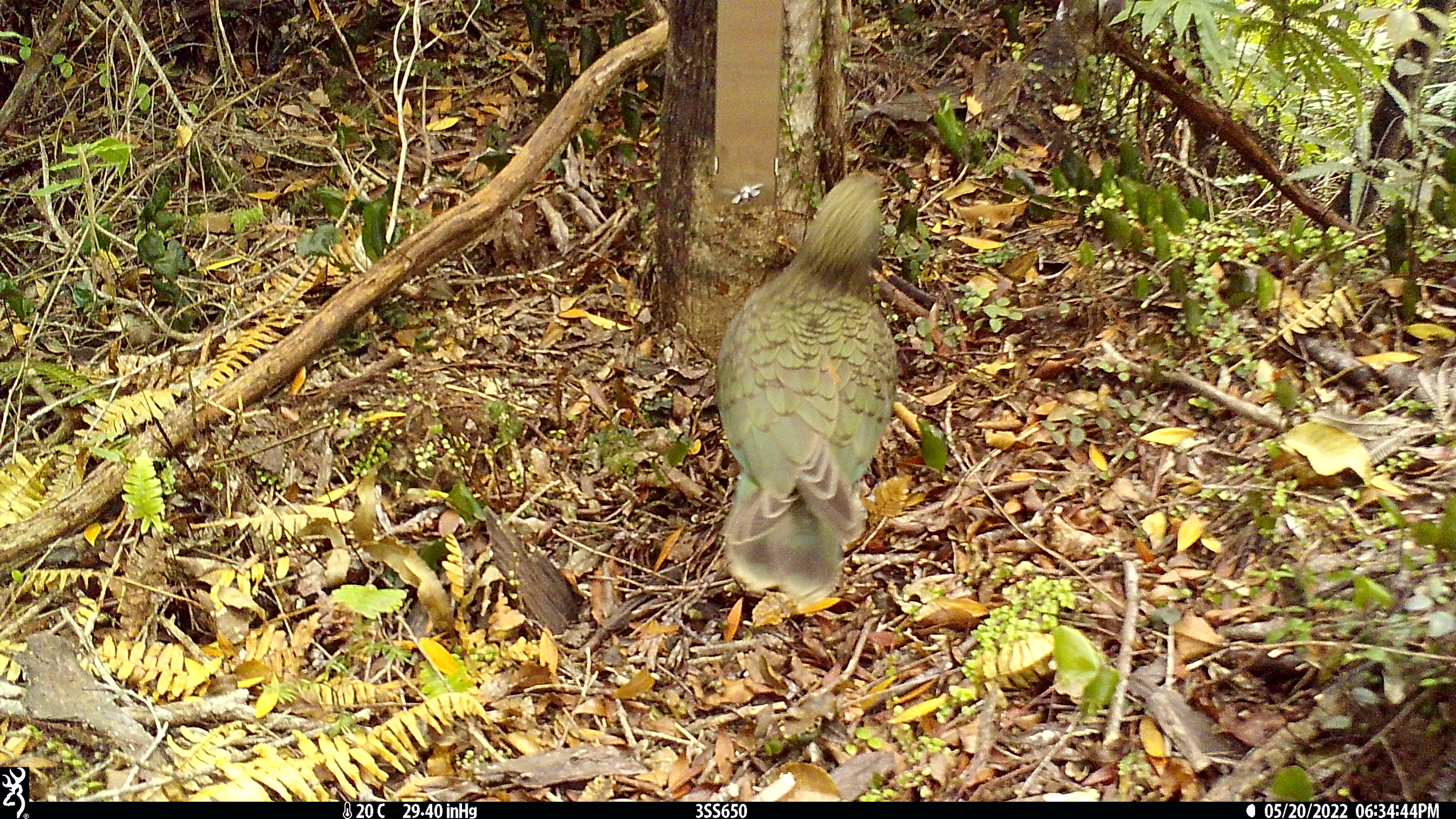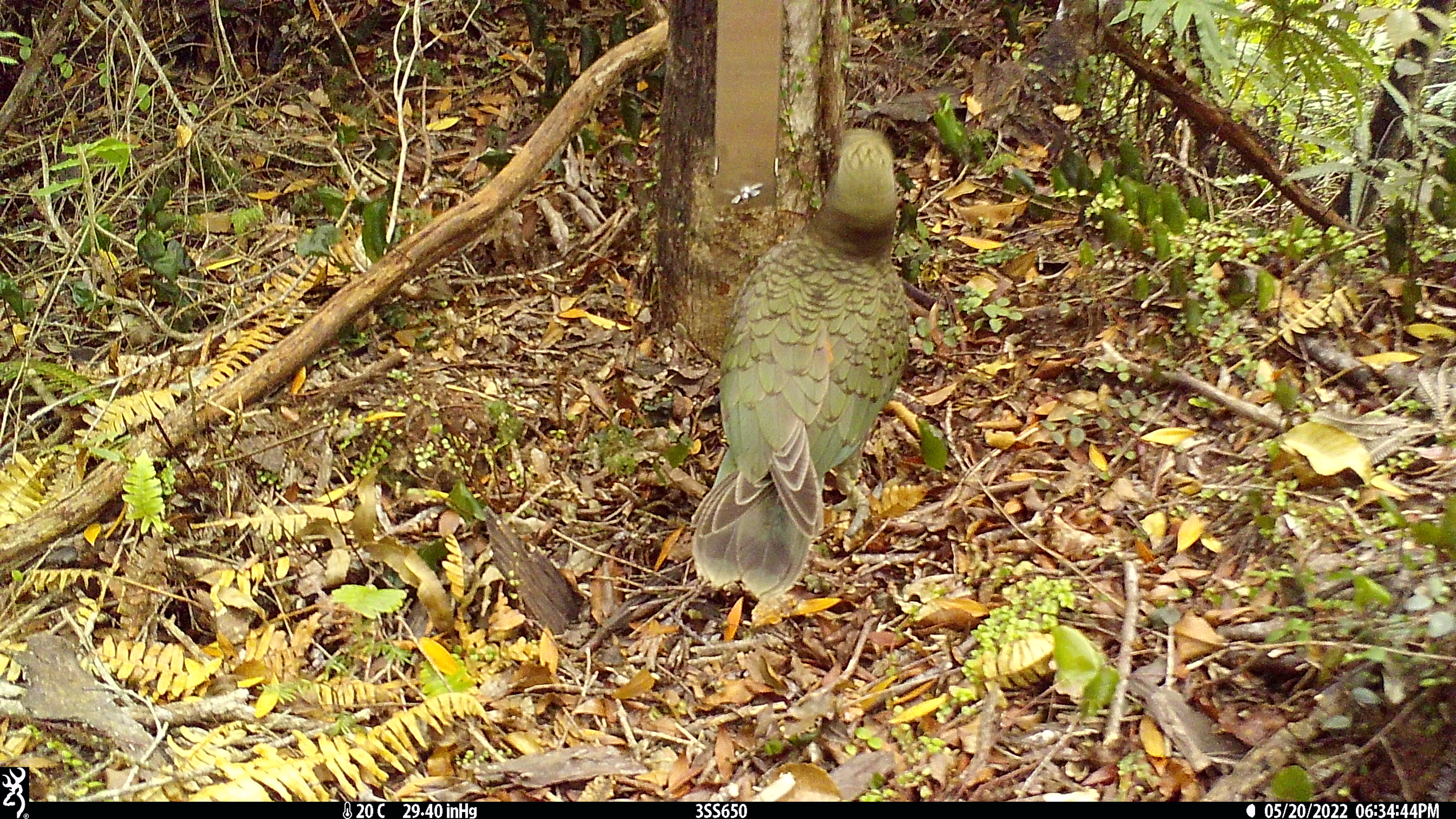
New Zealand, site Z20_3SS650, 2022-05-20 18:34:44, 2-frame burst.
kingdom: Animalia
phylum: Chordata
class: Aves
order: Psittaciformes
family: Strigopidae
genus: Nestor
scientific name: Nestor notabilis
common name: kea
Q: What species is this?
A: Kea (Nestor notabilis).